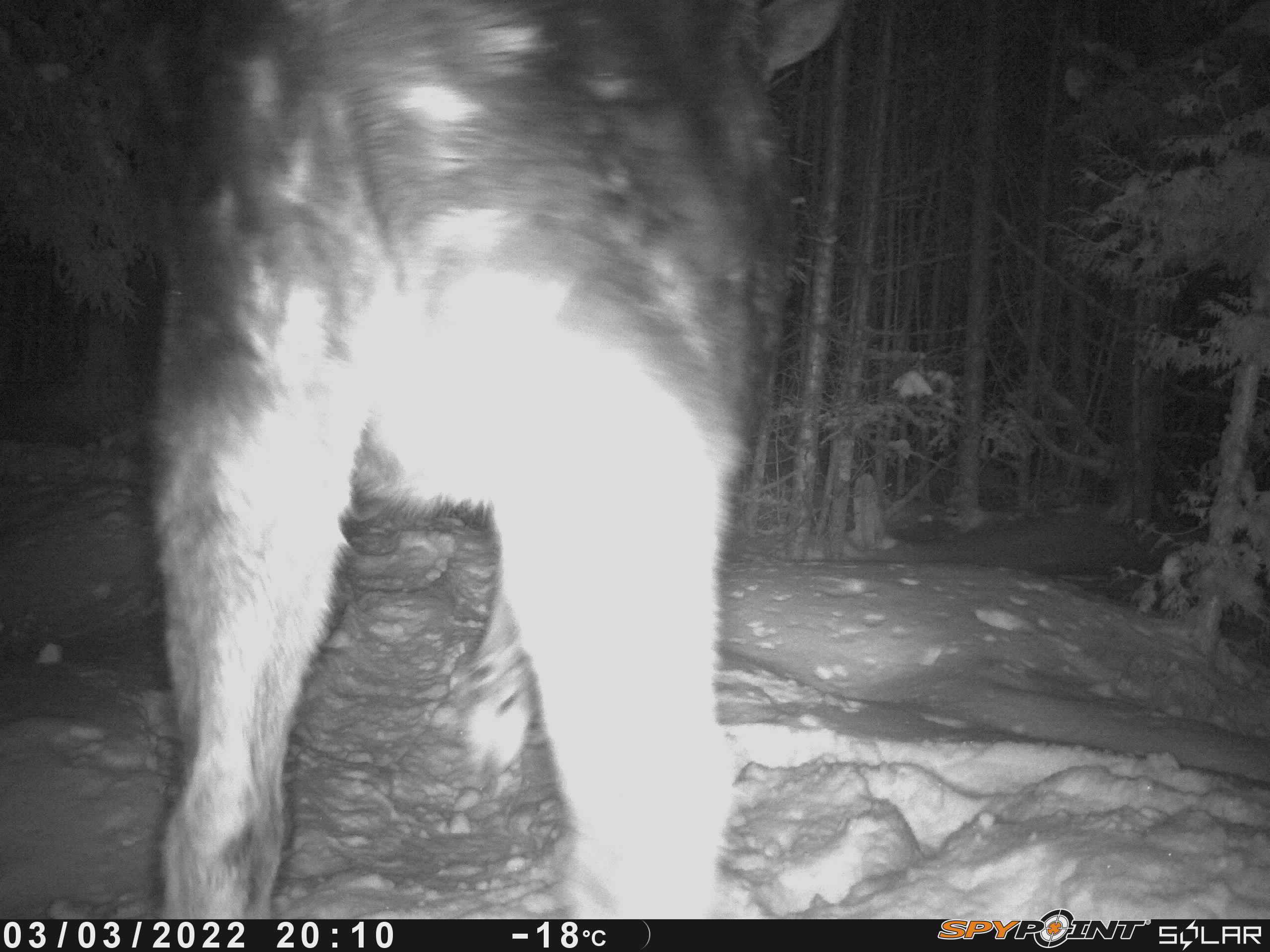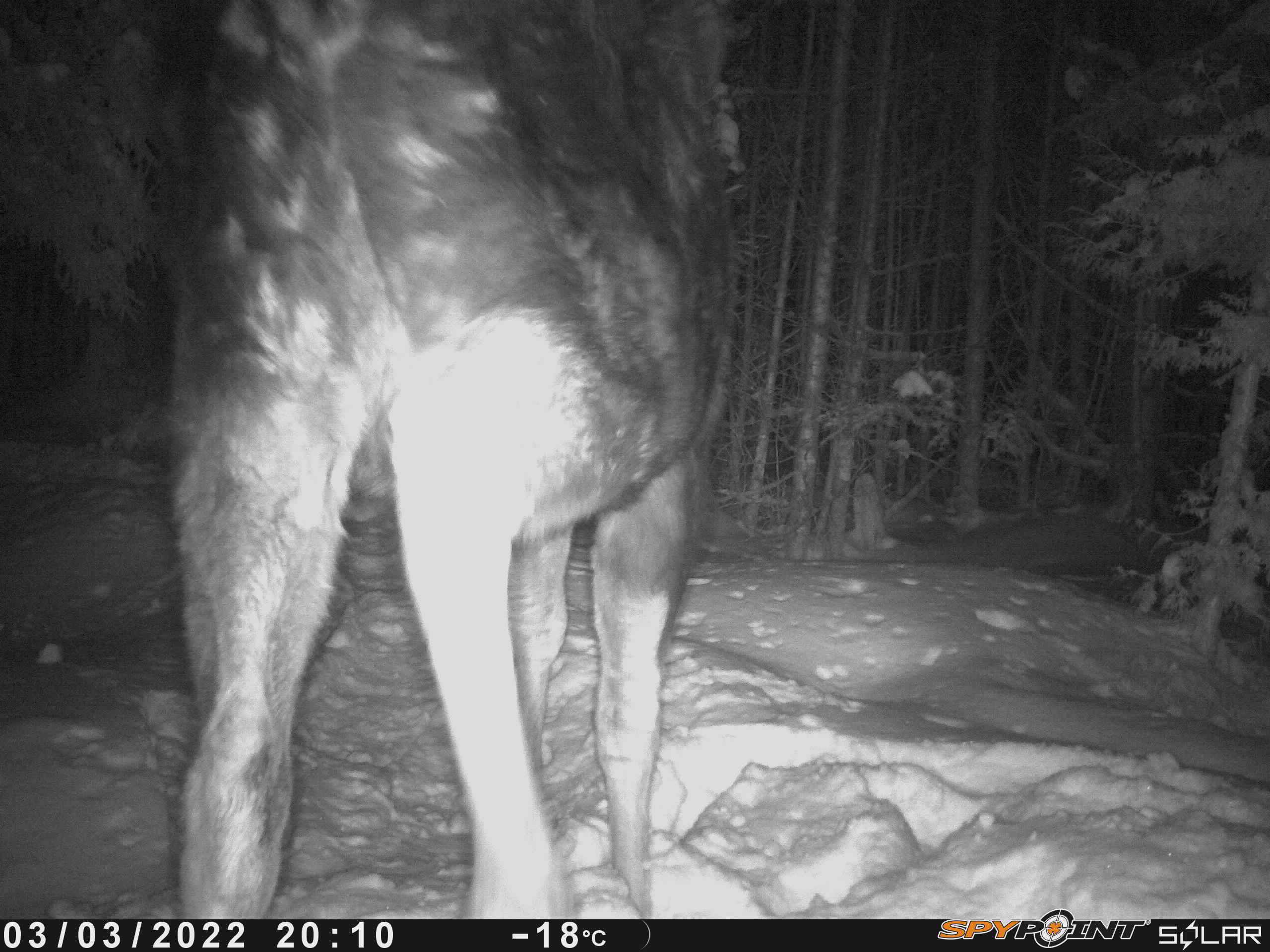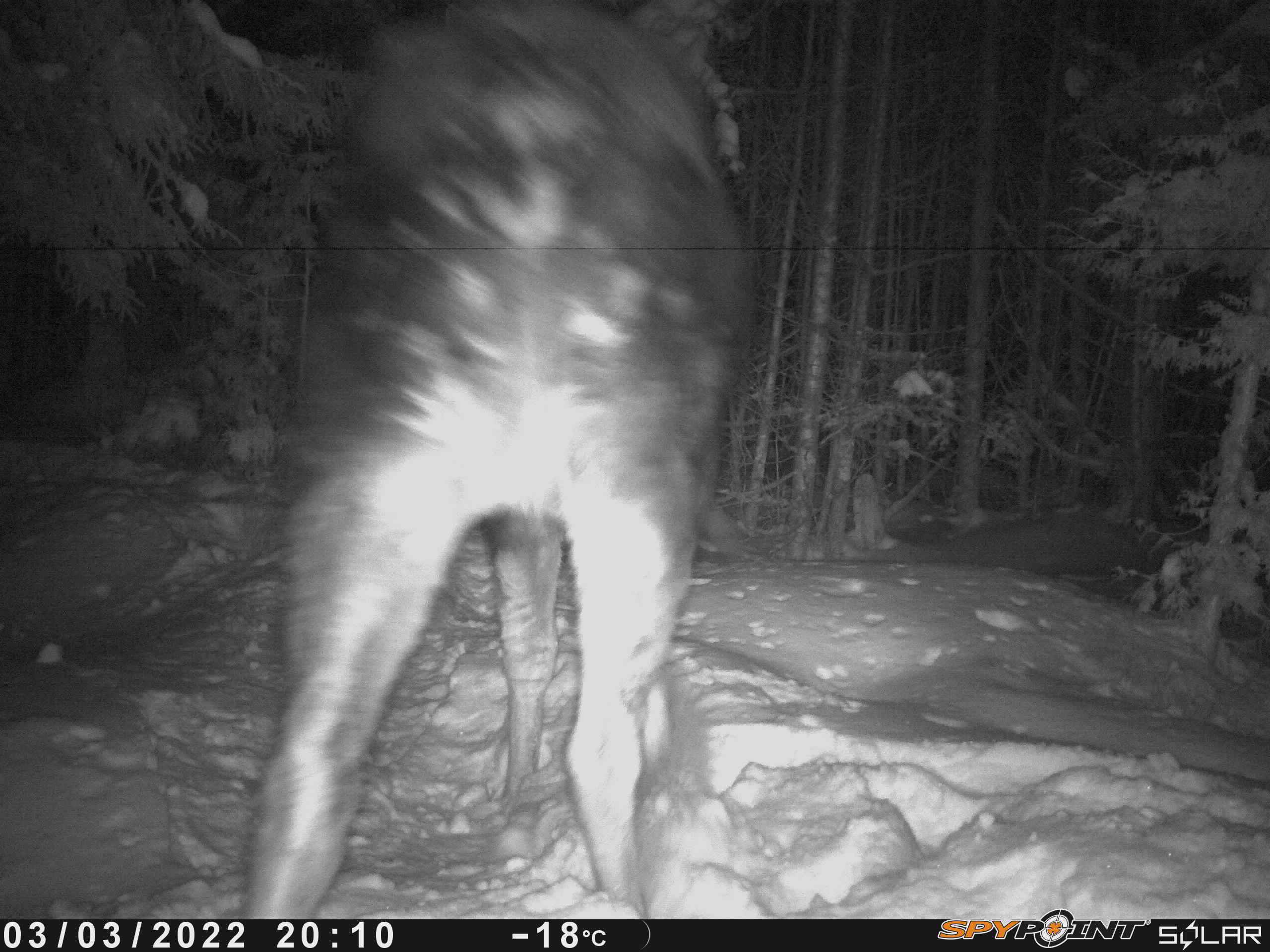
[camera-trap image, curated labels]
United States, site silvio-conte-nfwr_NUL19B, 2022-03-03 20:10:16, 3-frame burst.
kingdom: Animalia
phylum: Chordata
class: Mammalia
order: Artiodactyla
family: Cervidae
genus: Alces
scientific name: Alces alces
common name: moose